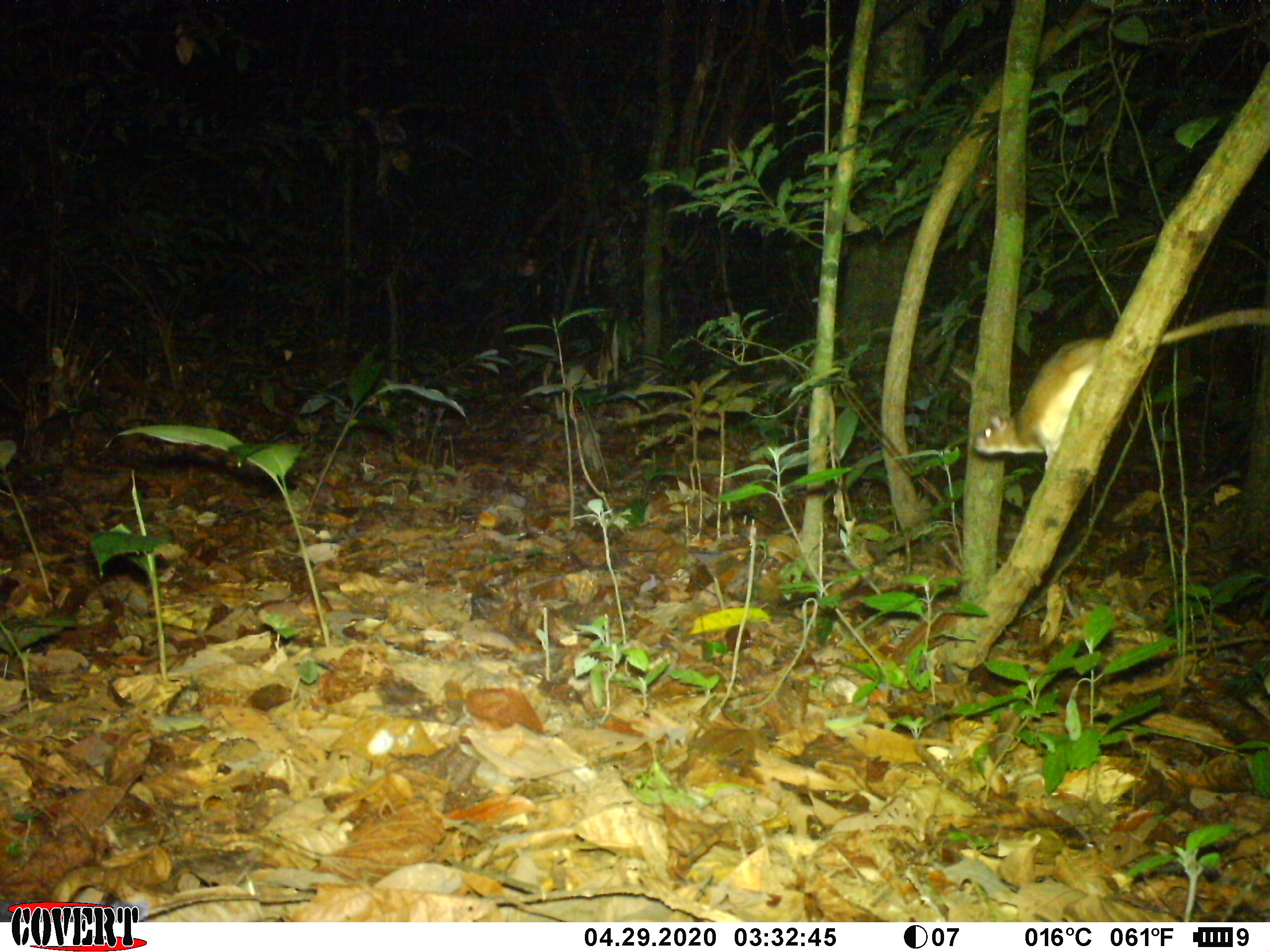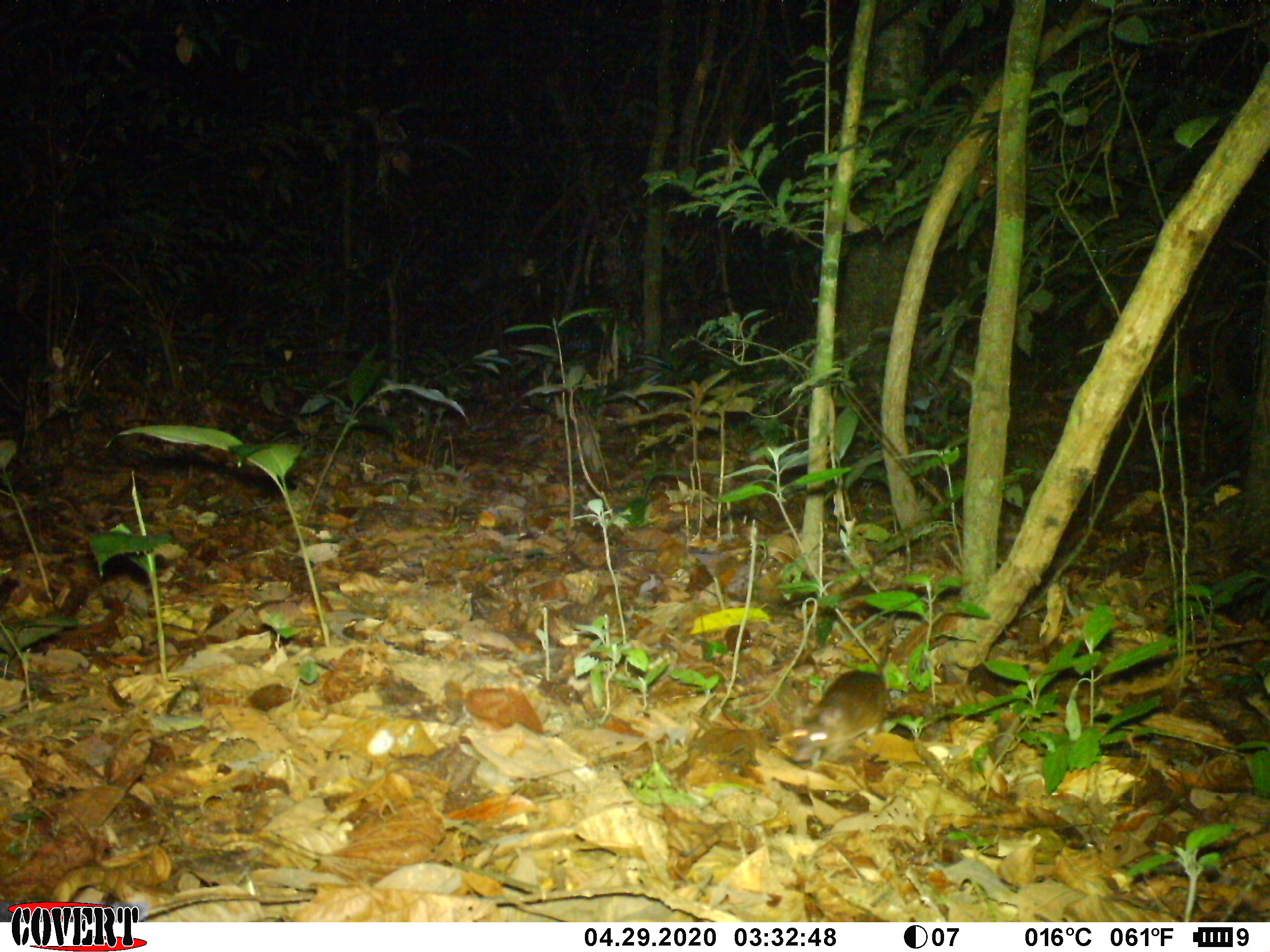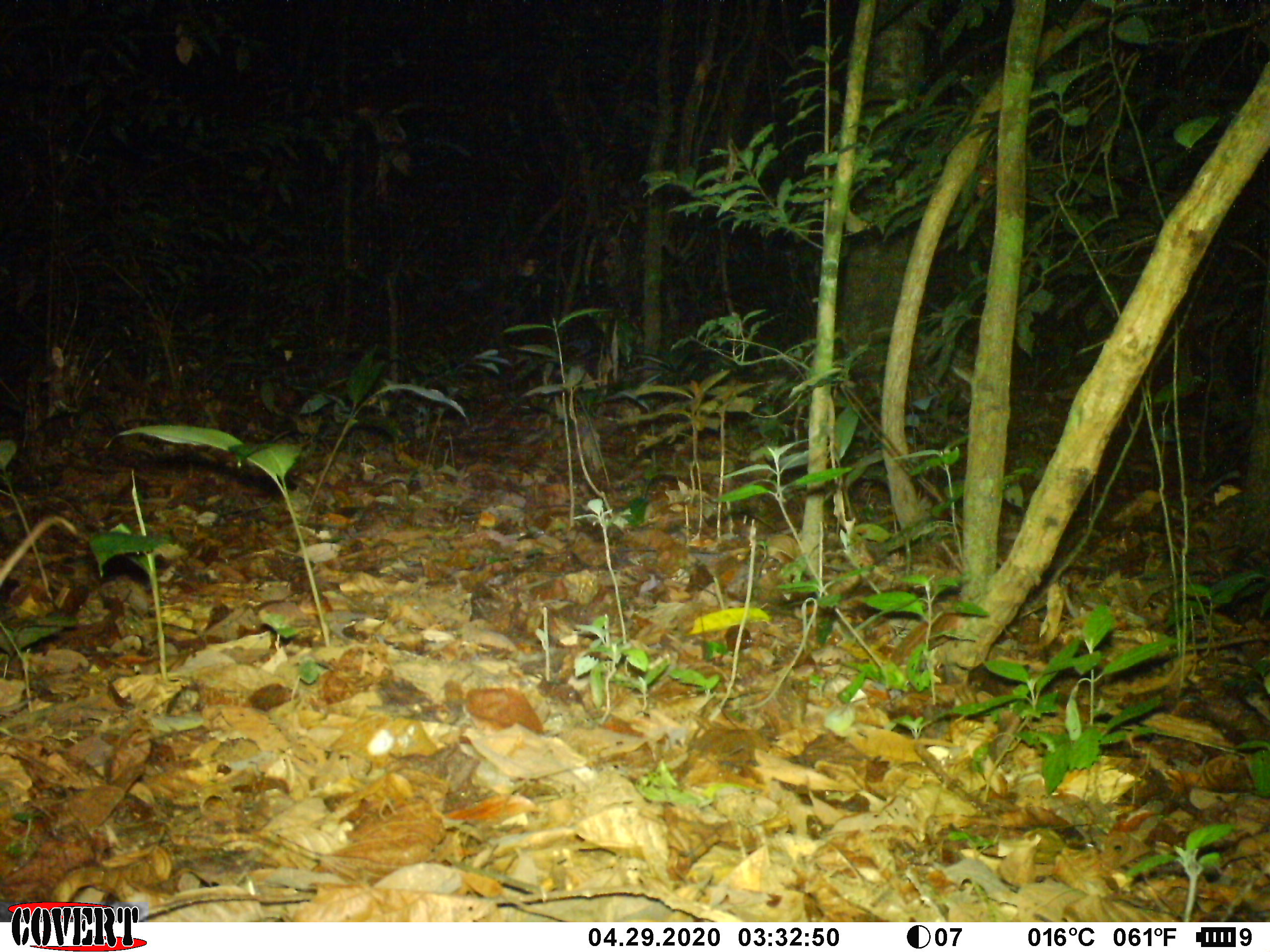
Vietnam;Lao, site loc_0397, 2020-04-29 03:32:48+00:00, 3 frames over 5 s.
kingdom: Animalia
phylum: Chordata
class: Mammalia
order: Rodentia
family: Muridae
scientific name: Muridae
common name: old-world mice and rats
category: unidentified murid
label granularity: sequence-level